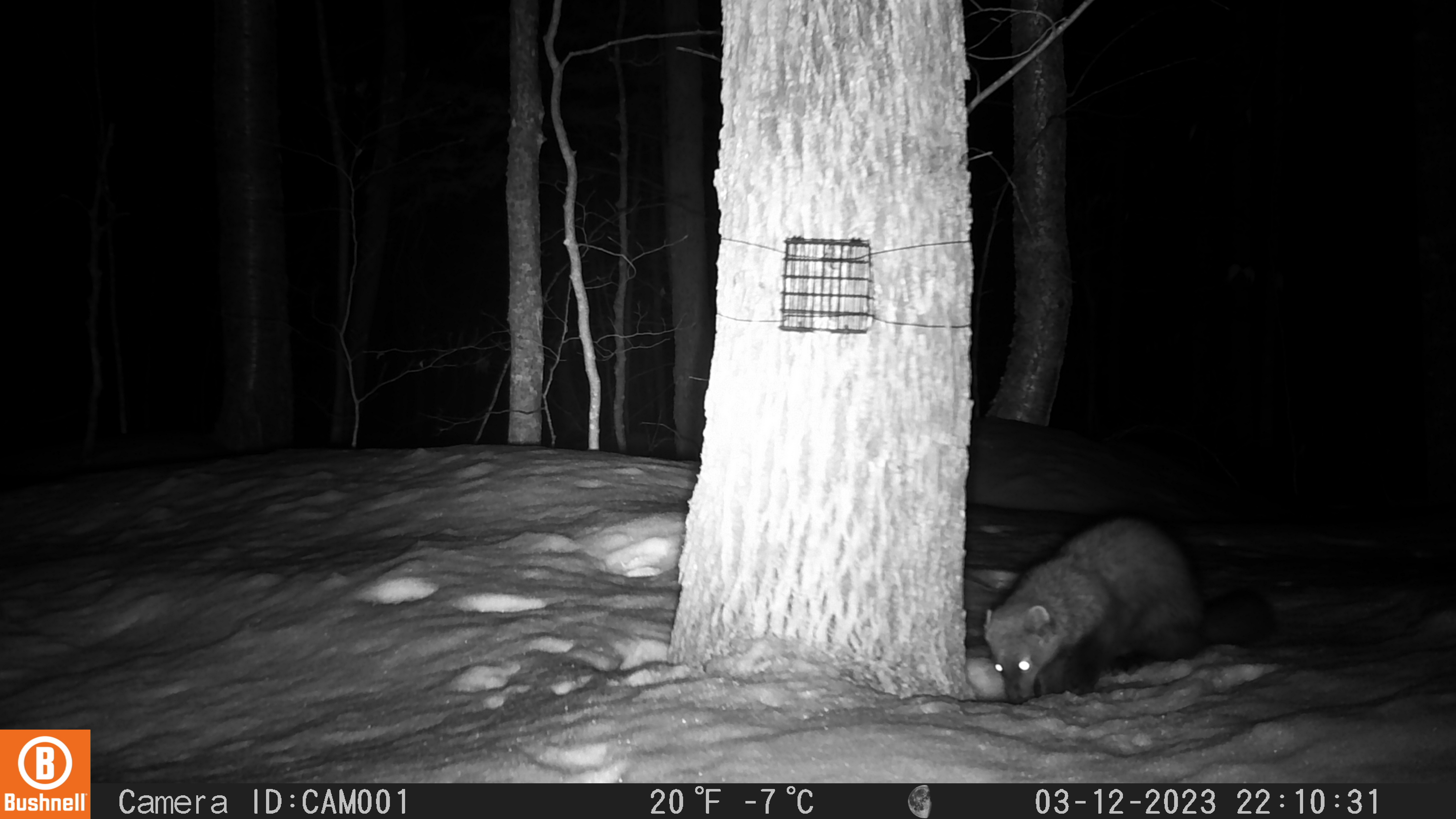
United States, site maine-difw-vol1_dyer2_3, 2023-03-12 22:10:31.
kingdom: Animalia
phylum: Chordata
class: Mammalia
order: Carnivora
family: Mustelidae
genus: Pekania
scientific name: Pekania pennanti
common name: fisher